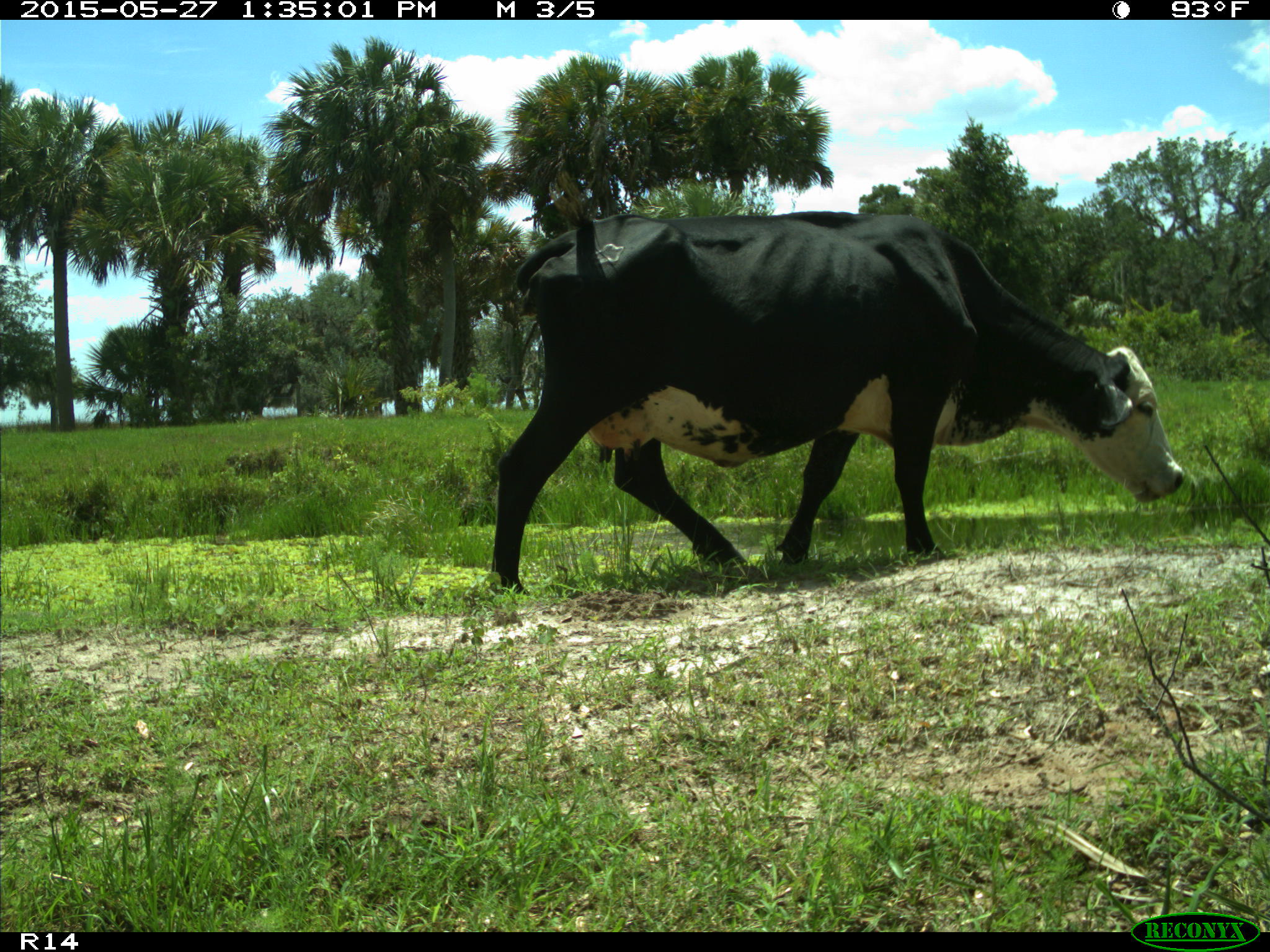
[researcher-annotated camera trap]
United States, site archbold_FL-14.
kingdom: Animalia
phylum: Chordata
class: Mammalia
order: Artiodactyla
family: Bovidae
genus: Bos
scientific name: Bos taurus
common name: domestic cow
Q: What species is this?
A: Bos taurus (domestic cow).